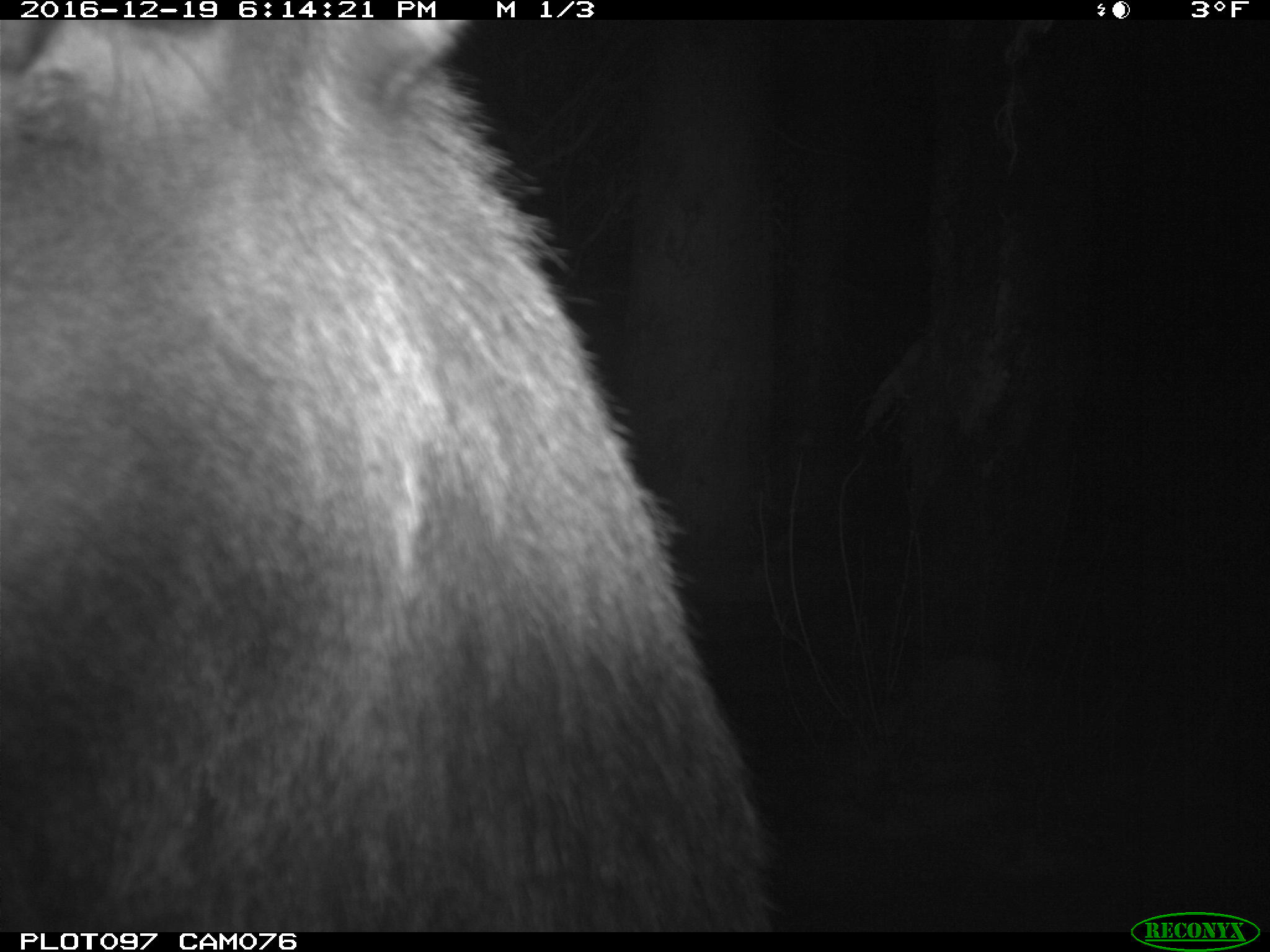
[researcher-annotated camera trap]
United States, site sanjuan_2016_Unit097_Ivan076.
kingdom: Animalia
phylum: Chordata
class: Mammalia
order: Artiodactyla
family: Cervidae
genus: Cervus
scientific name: Cervus elaphus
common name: red deer